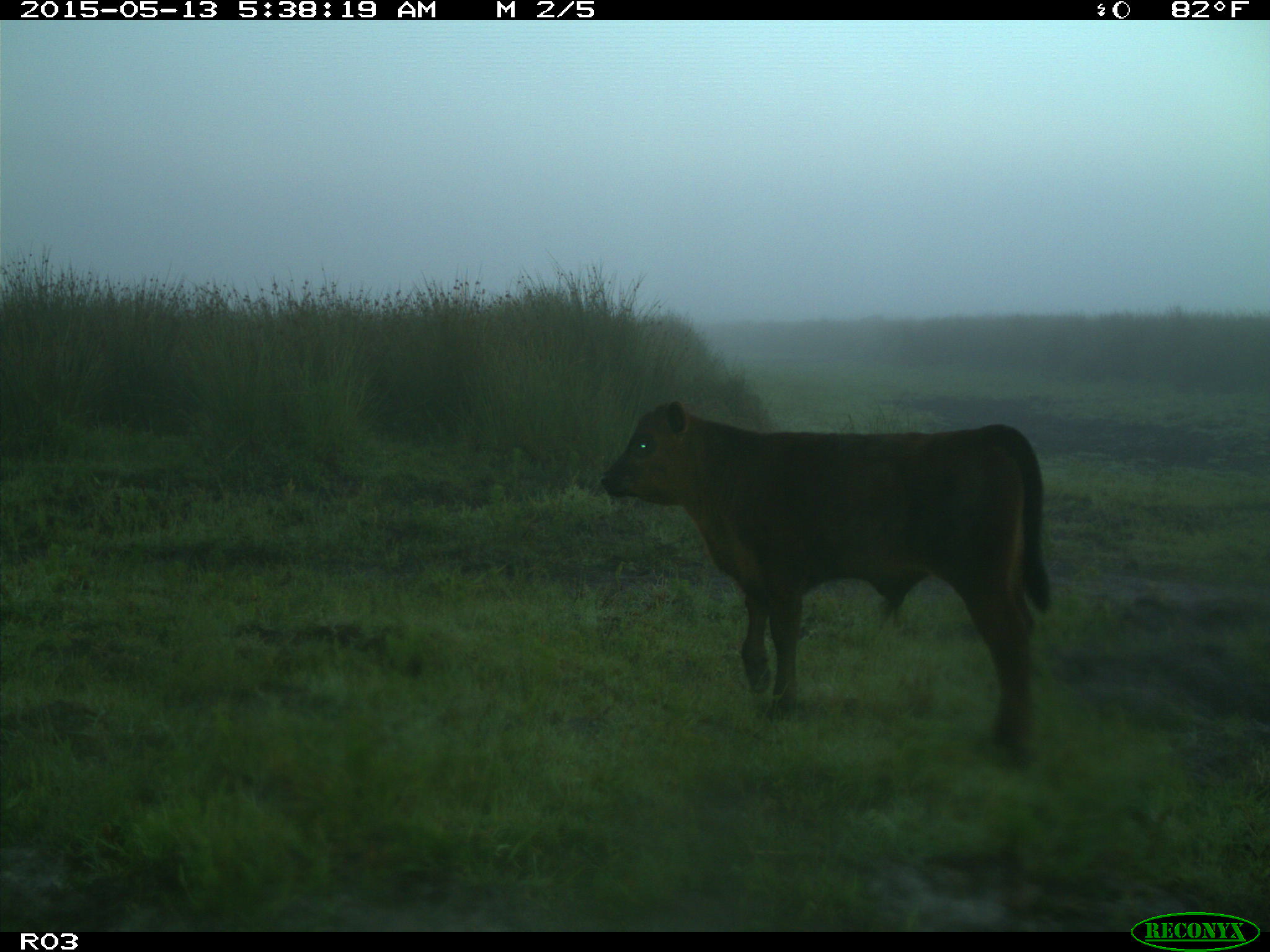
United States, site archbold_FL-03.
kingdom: Animalia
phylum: Chordata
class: Mammalia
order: Artiodactyla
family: Bovidae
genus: Bos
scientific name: Bos taurus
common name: domestic cow